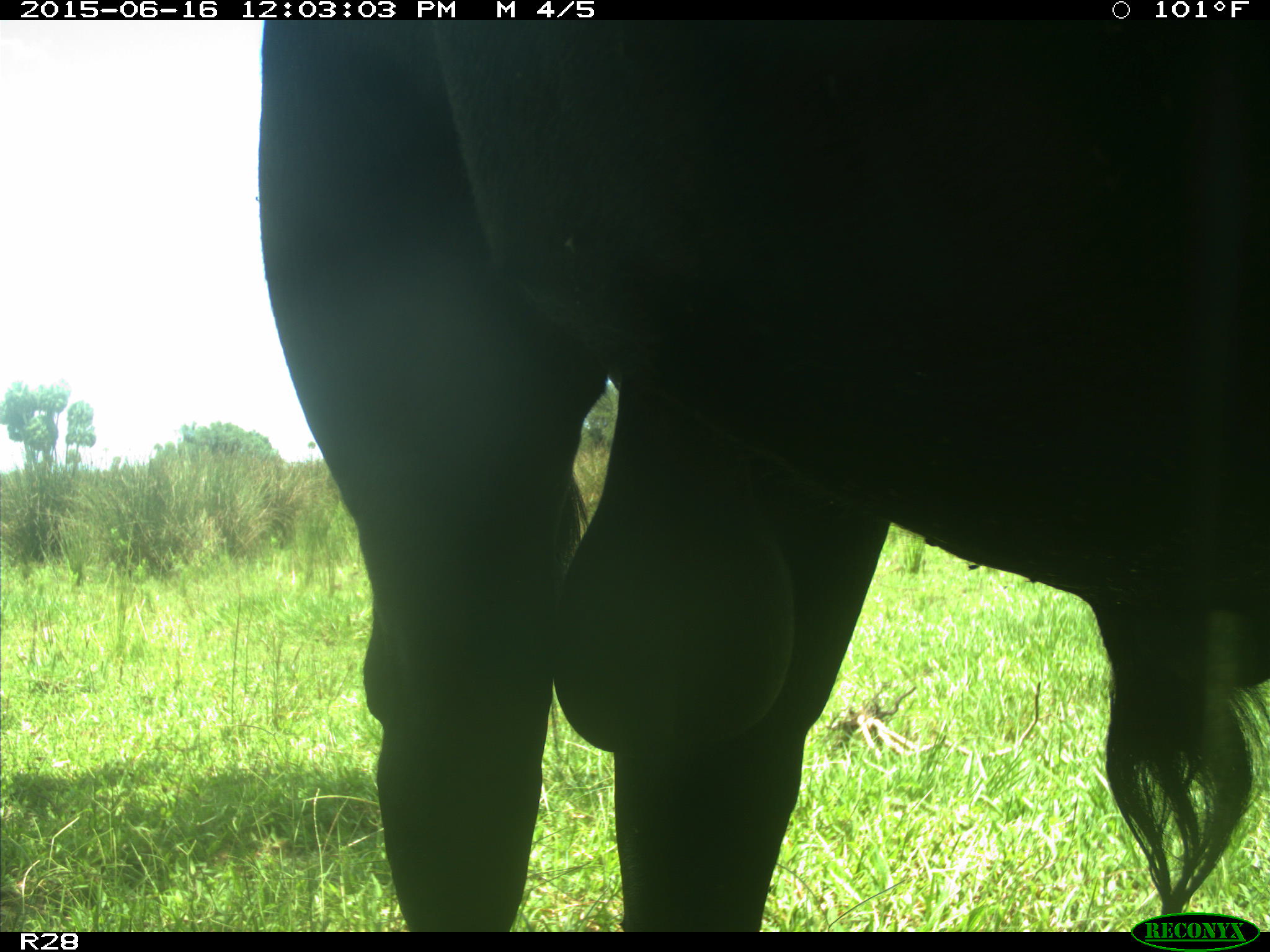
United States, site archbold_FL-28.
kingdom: Animalia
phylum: Chordata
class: Mammalia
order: Artiodactyla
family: Bovidae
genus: Bos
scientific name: Bos taurus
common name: domestic cow